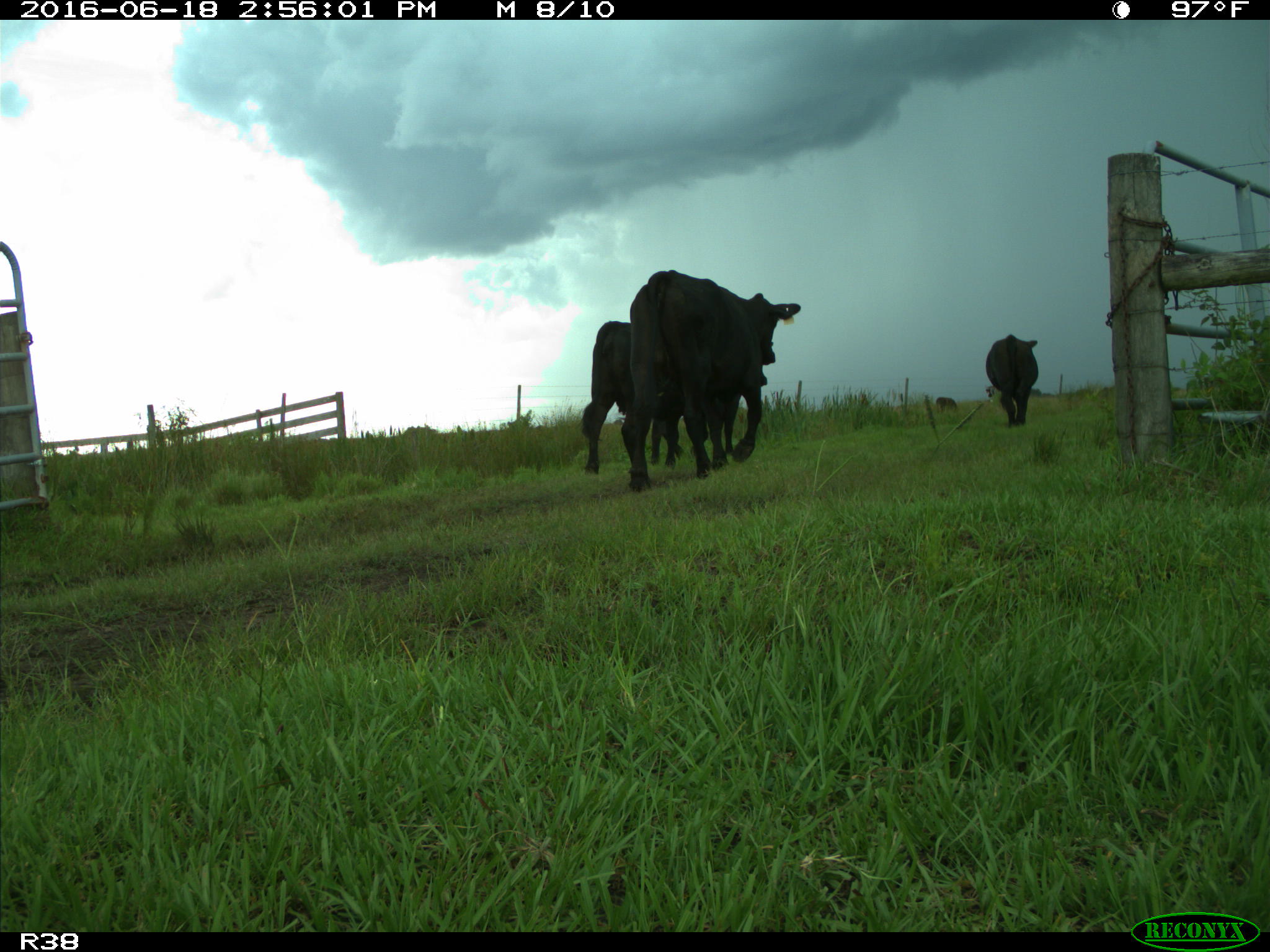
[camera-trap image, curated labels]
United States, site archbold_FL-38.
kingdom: Animalia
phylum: Chordata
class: Mammalia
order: Artiodactyla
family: Bovidae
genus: Bos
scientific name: Bos taurus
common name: domestic cow